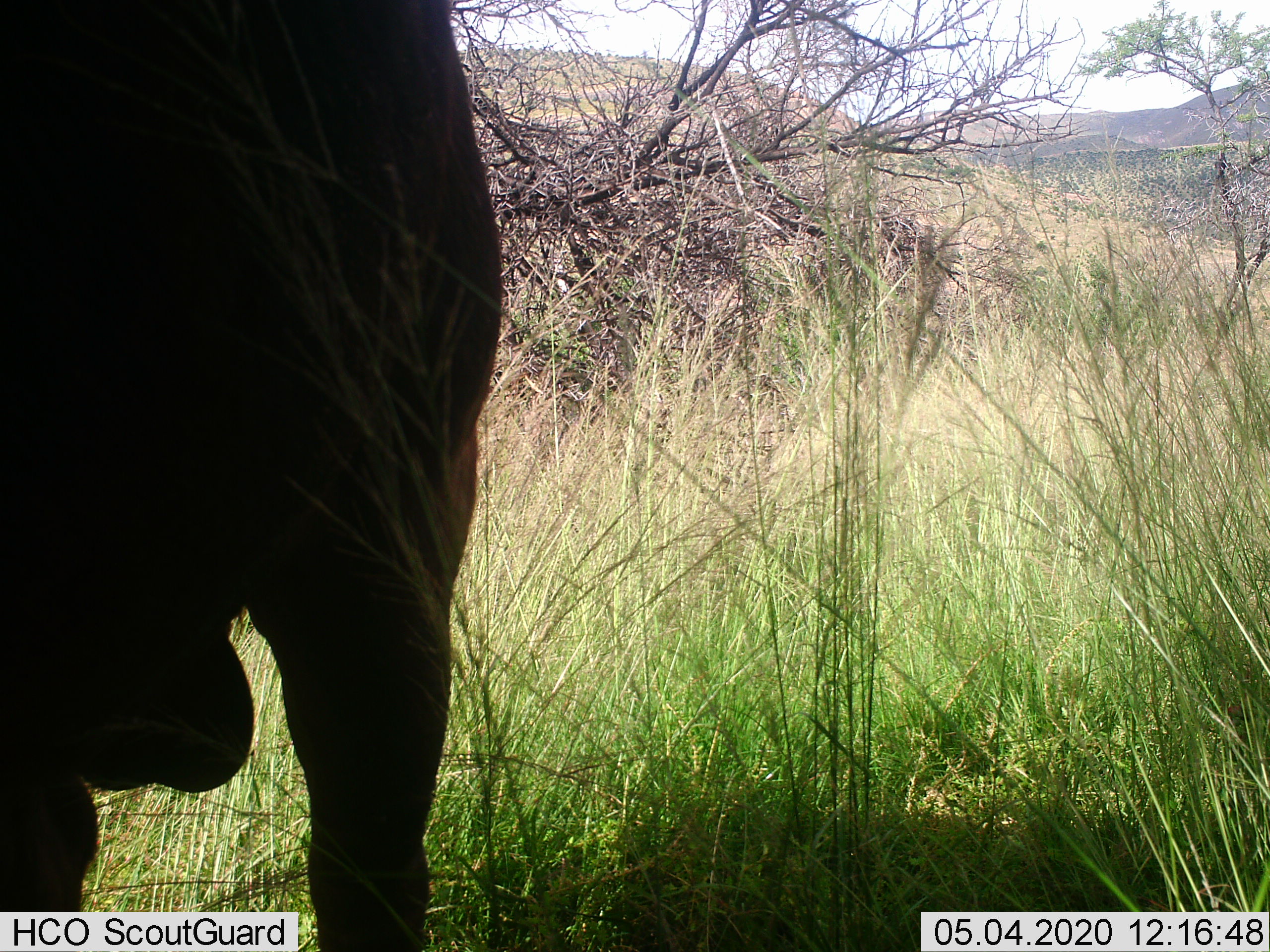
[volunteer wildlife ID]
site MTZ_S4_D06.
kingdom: Animalia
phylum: Chordata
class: Mammalia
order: Artiodactyla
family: Bovidae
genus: Syncerus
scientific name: Syncerus caffer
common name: african buffalo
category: buffalo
Buffalo (african buffalo) (Syncerus caffer), count 1. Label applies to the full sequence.